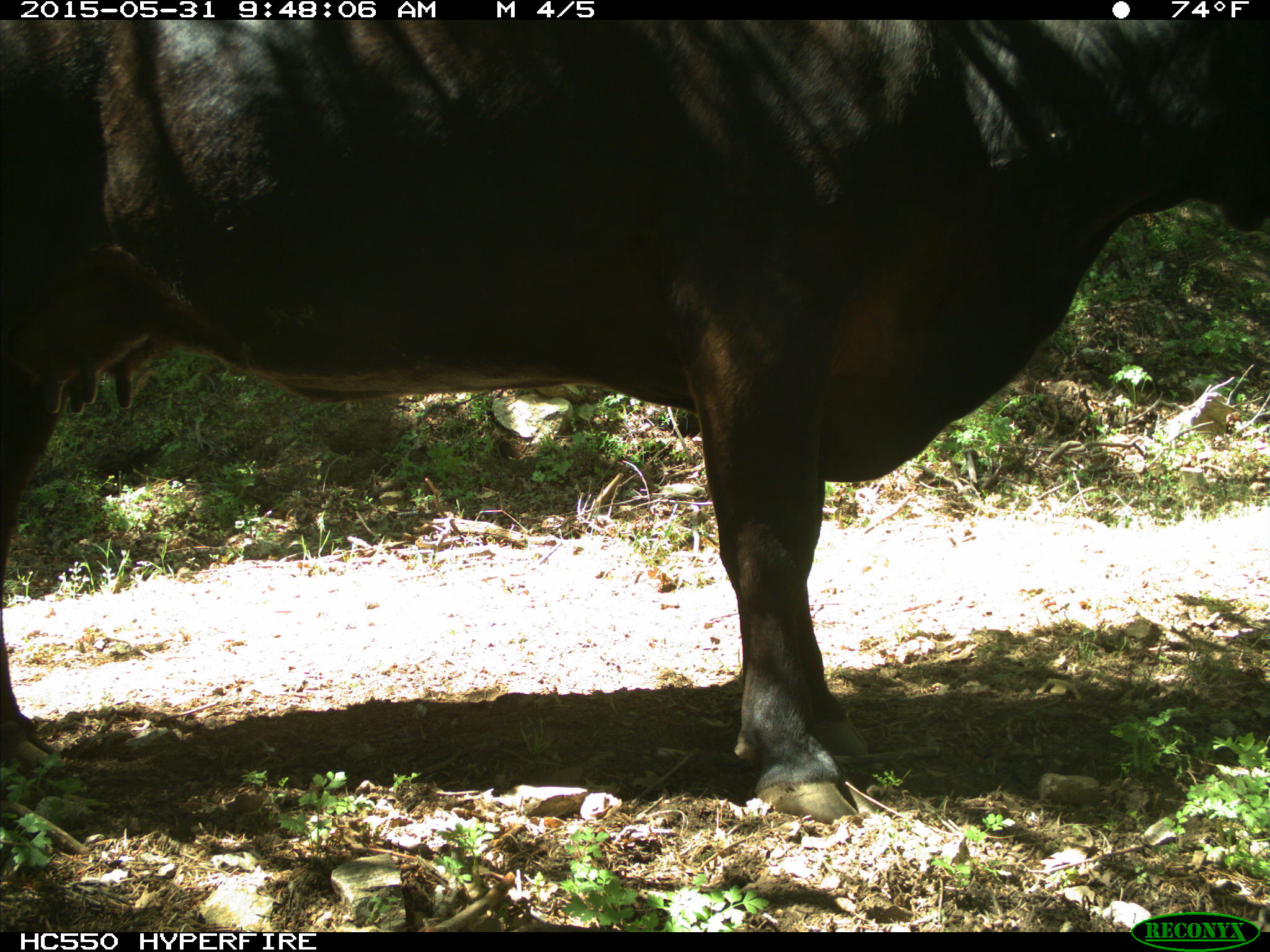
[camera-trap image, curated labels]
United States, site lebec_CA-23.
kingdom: Animalia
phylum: Chordata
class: Mammalia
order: Artiodactyla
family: Bovidae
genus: Bos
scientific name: Bos taurus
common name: domestic cow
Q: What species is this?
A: Bos taurus (domestic cow).